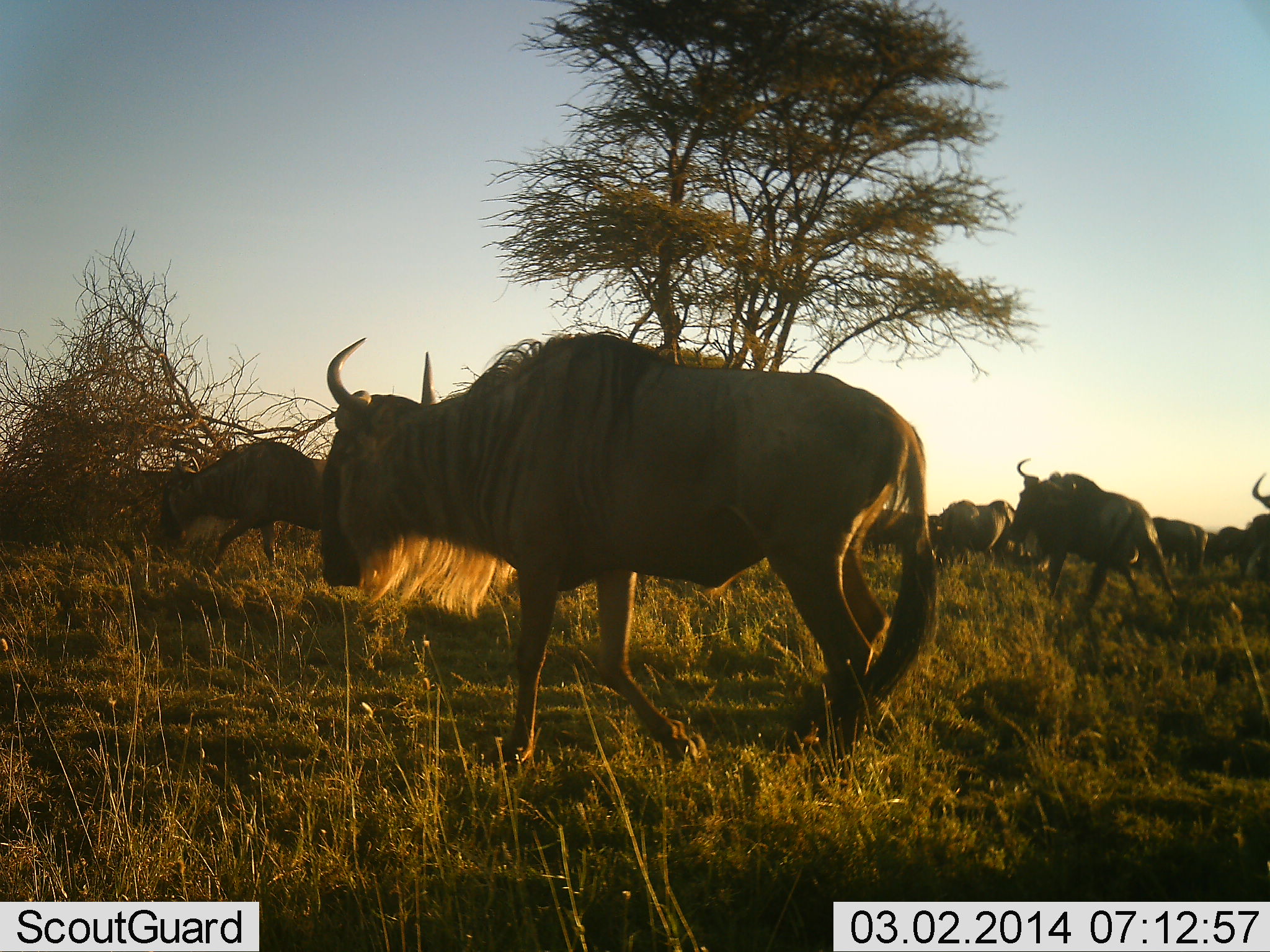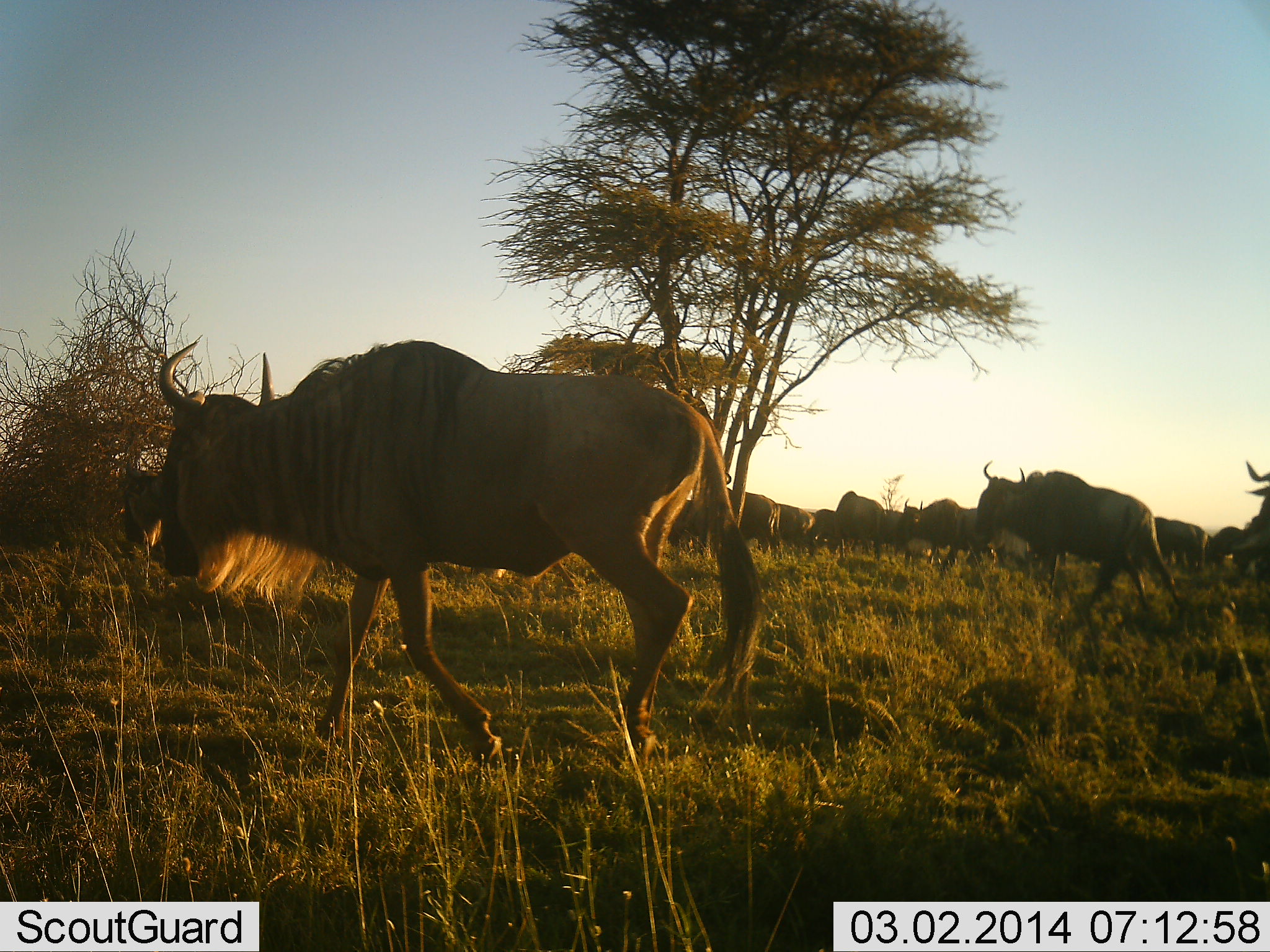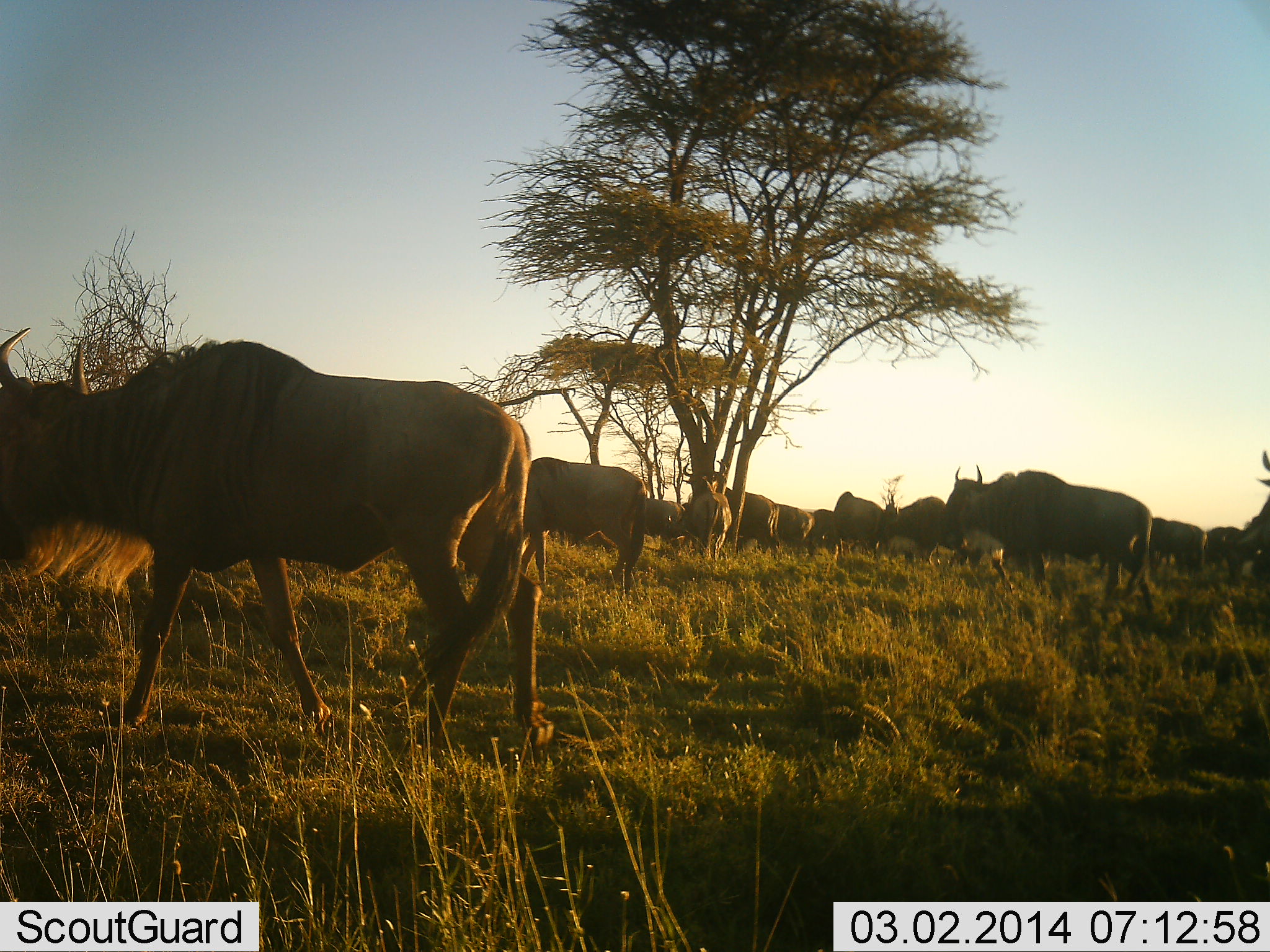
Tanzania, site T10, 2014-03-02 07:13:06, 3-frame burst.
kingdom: Animalia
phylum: Chordata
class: Mammalia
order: Artiodactyla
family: Bovidae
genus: Connochaetes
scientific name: Connochaetes taurinus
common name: blue wildebeest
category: wildebeest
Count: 11-50.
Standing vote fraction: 0%.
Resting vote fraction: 0%.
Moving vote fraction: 100%.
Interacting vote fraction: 0%.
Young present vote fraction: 0%.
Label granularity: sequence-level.